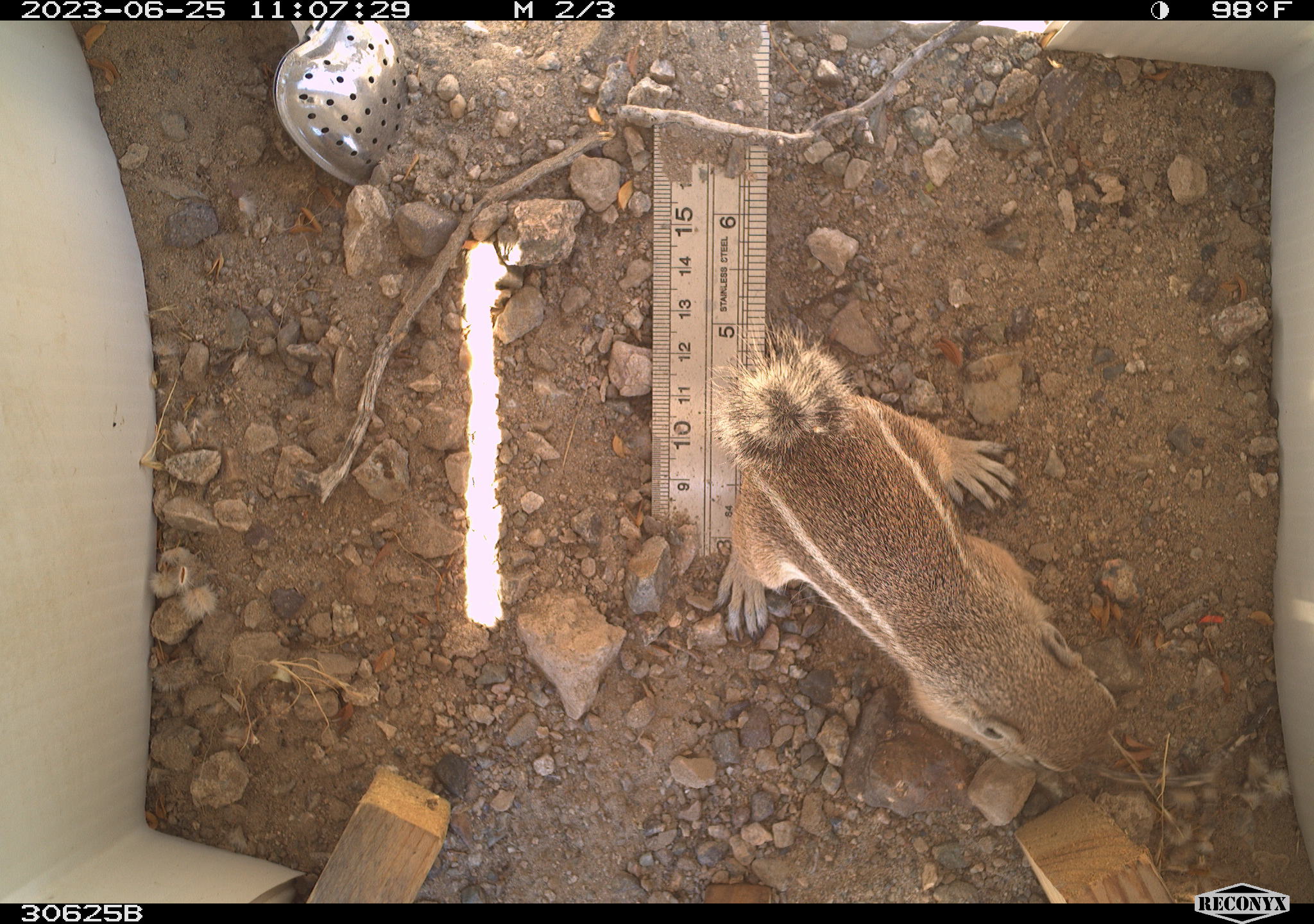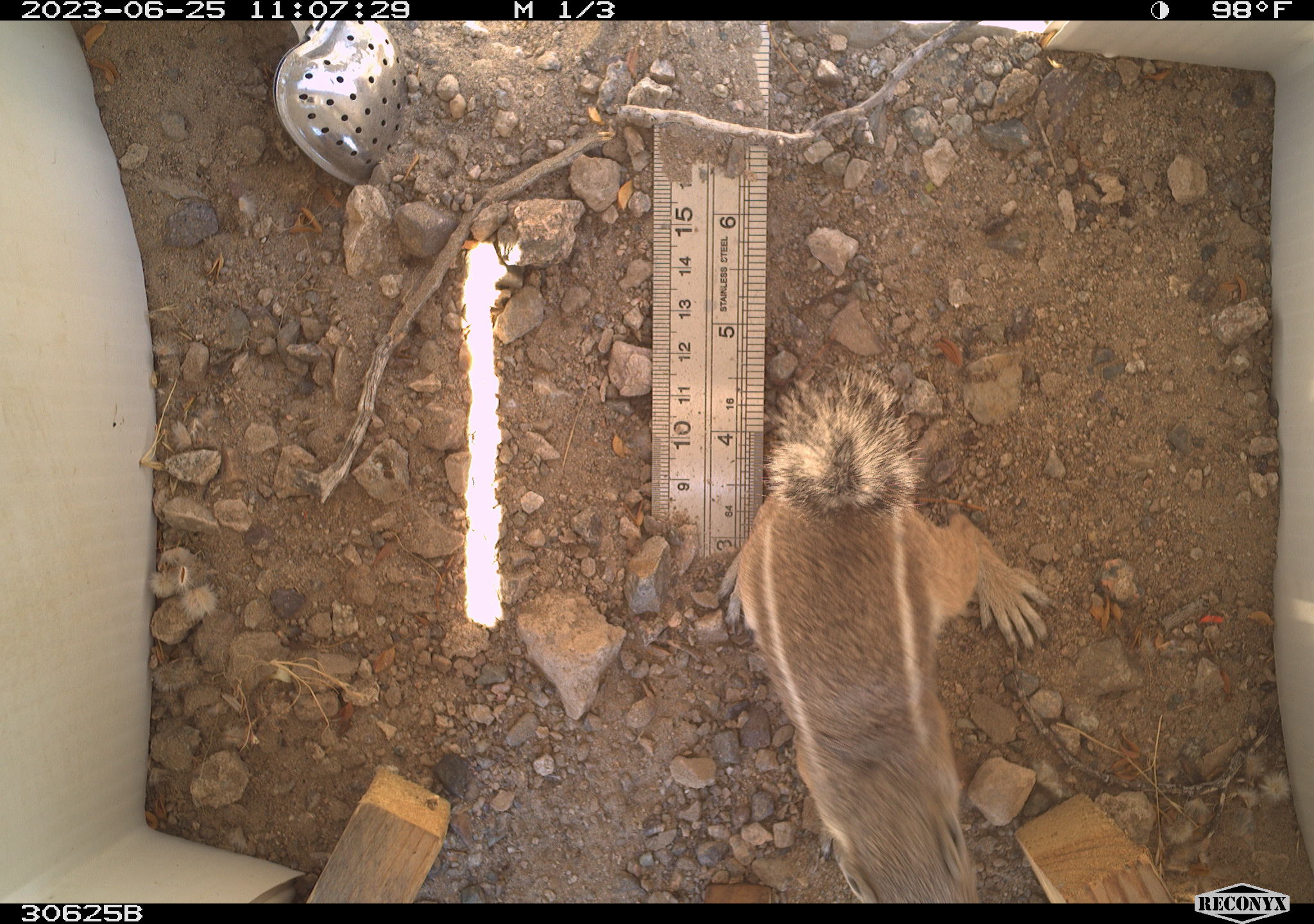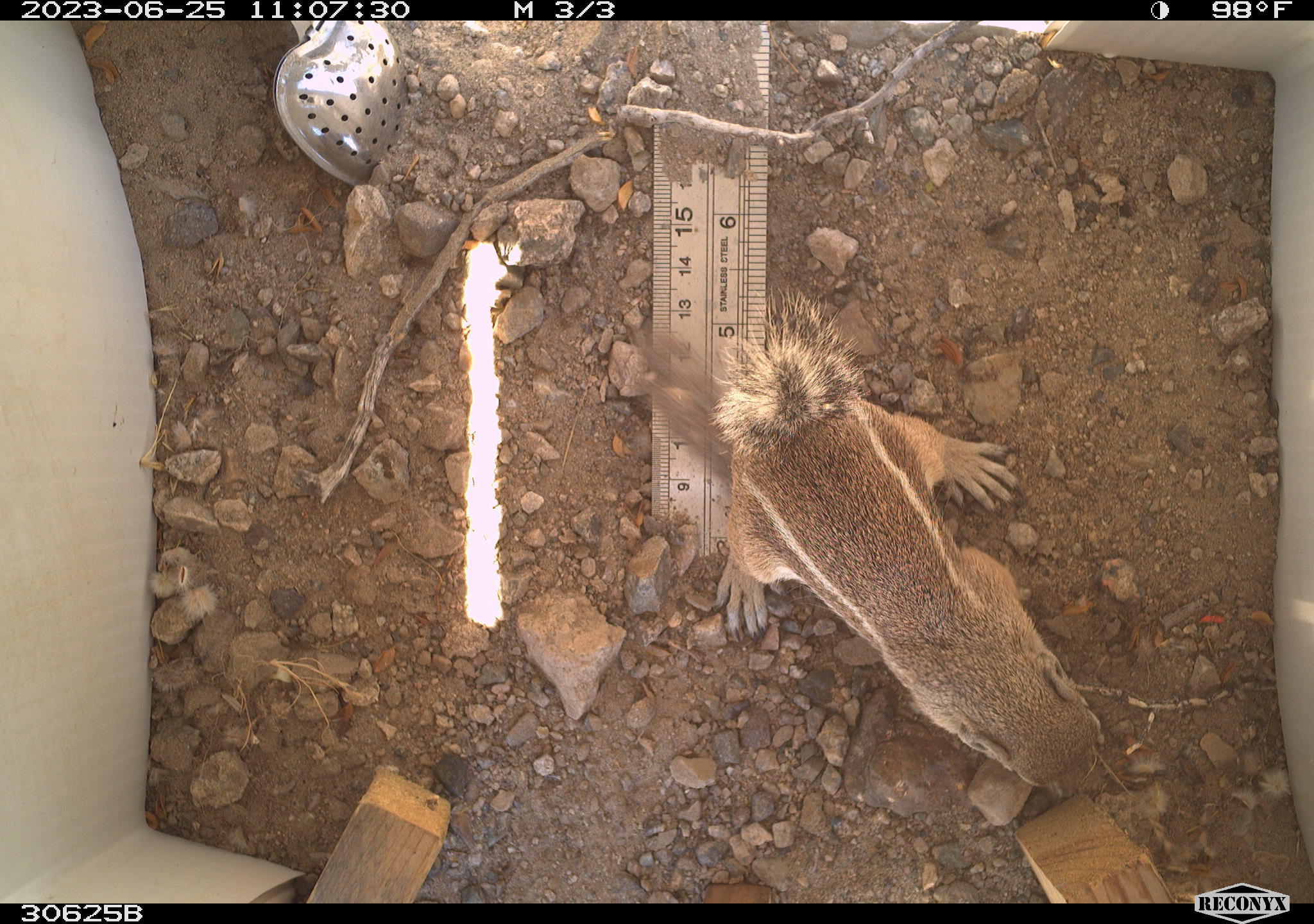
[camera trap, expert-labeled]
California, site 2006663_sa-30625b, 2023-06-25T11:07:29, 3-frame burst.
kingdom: Animalia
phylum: Chordata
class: Mammalia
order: Rodentia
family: Sciuridae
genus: Ammospermophilus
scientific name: Ammospermophilus leucurus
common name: white-tailed antelope squirrel